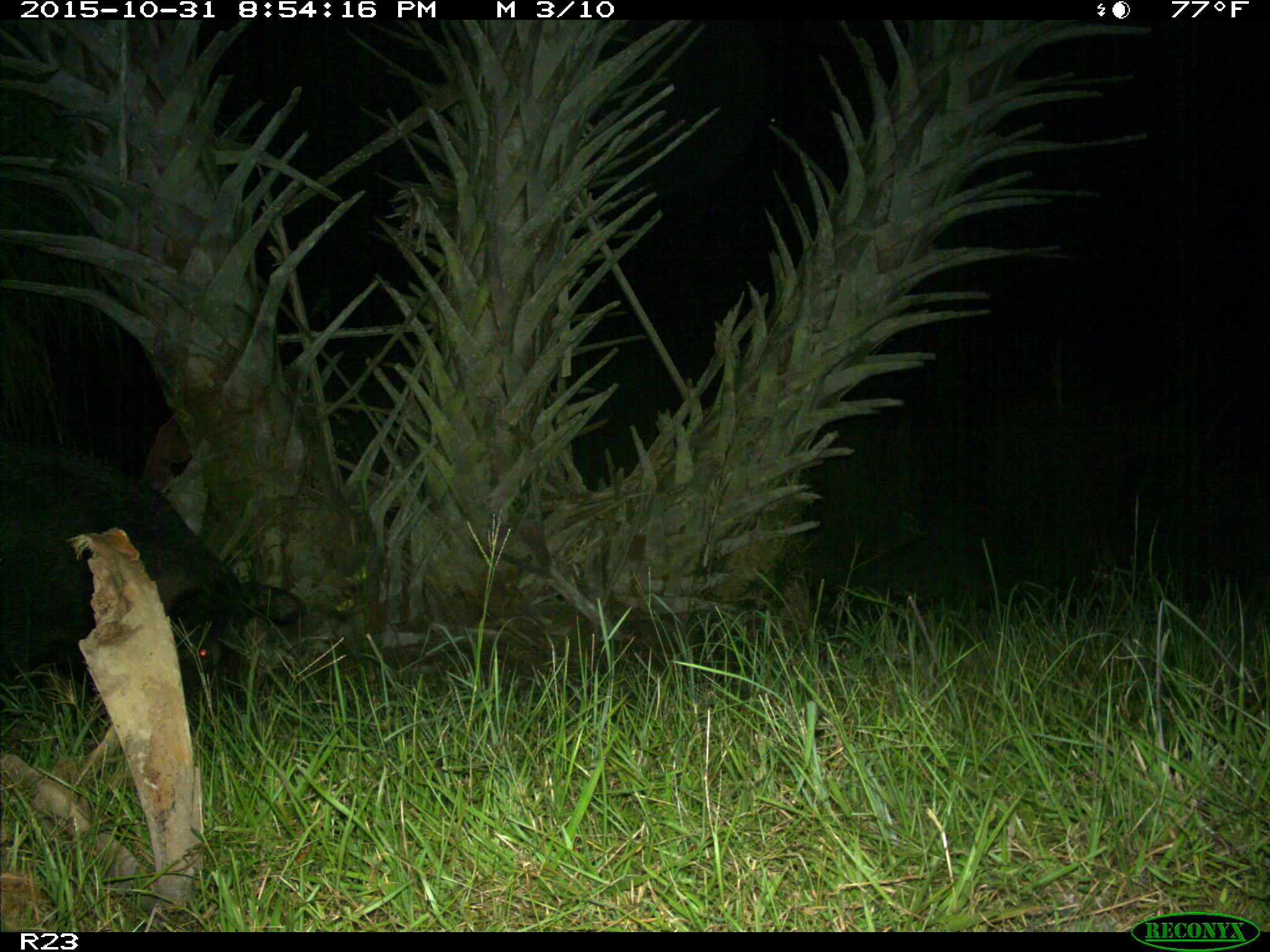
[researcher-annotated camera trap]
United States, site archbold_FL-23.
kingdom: Animalia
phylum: Chordata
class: Mammalia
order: Artiodactyla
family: Suidae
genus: Sus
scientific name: Sus scrofa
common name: wild boar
Sus scrofa (wild boar).